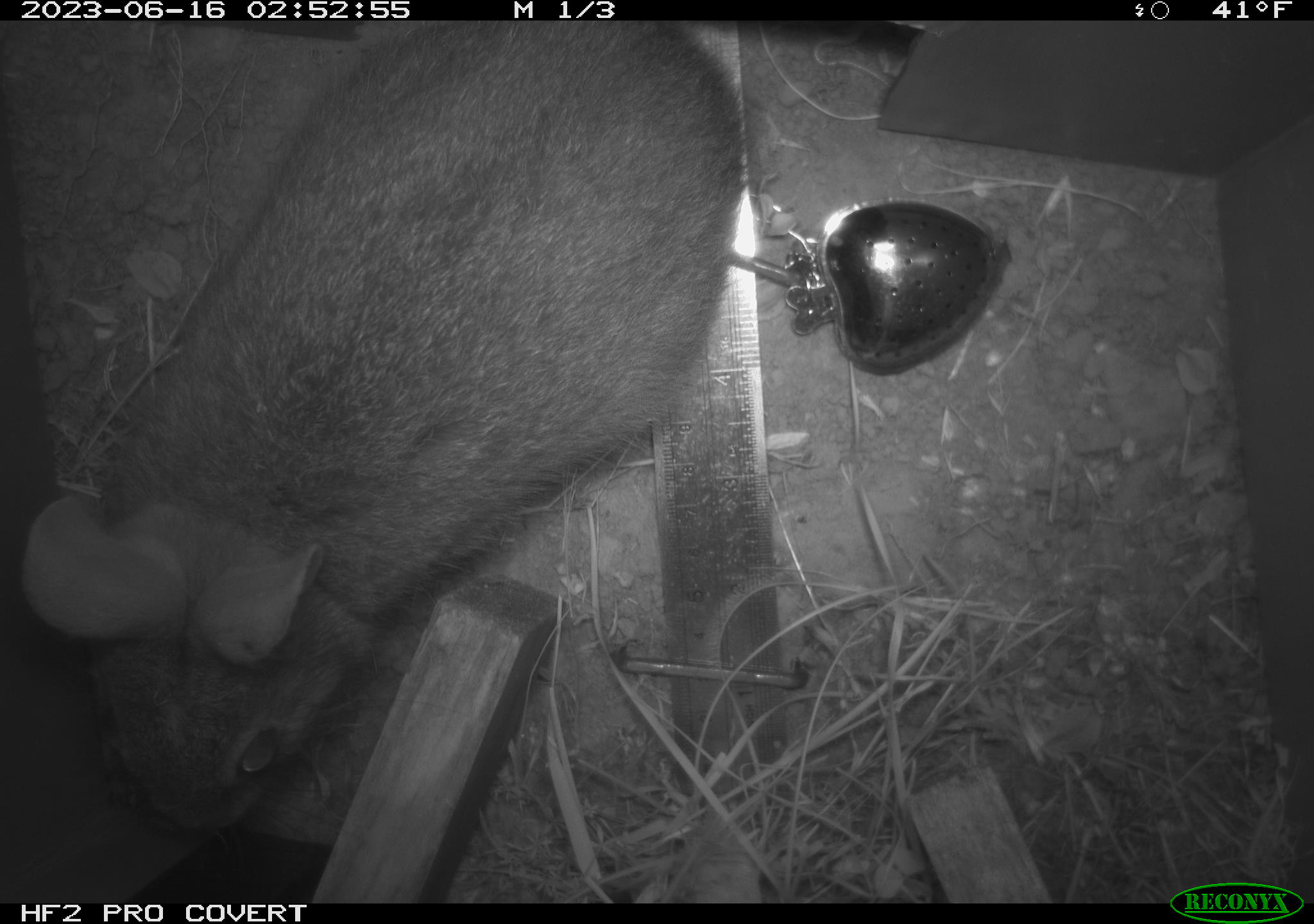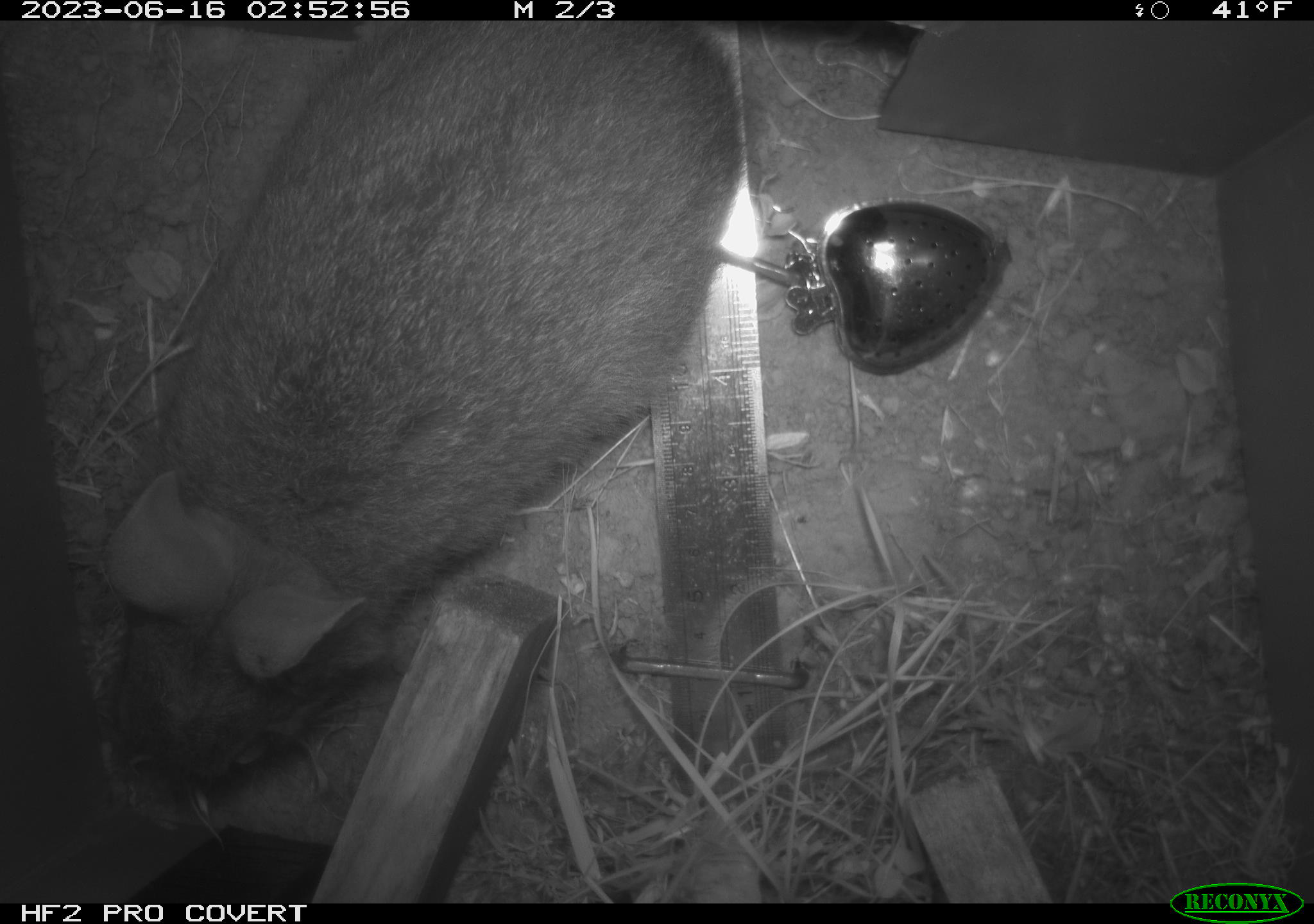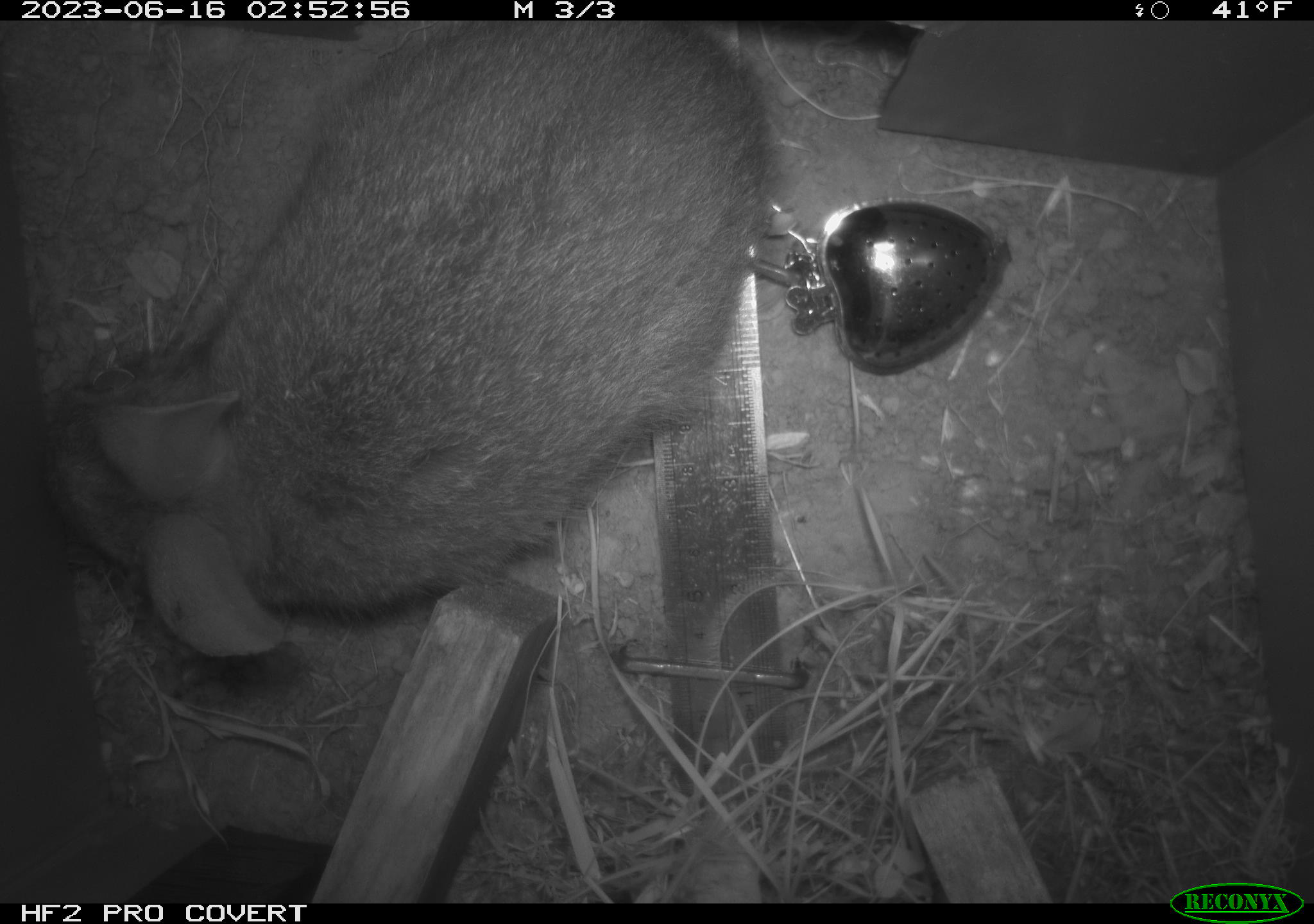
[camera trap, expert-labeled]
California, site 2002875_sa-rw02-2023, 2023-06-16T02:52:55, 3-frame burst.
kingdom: Animalia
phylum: Chordata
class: Mammalia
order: Lagomorpha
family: Leporidae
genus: Sylvilagus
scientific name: Sylvilagus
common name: cottontail rabbits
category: sylvilagus species